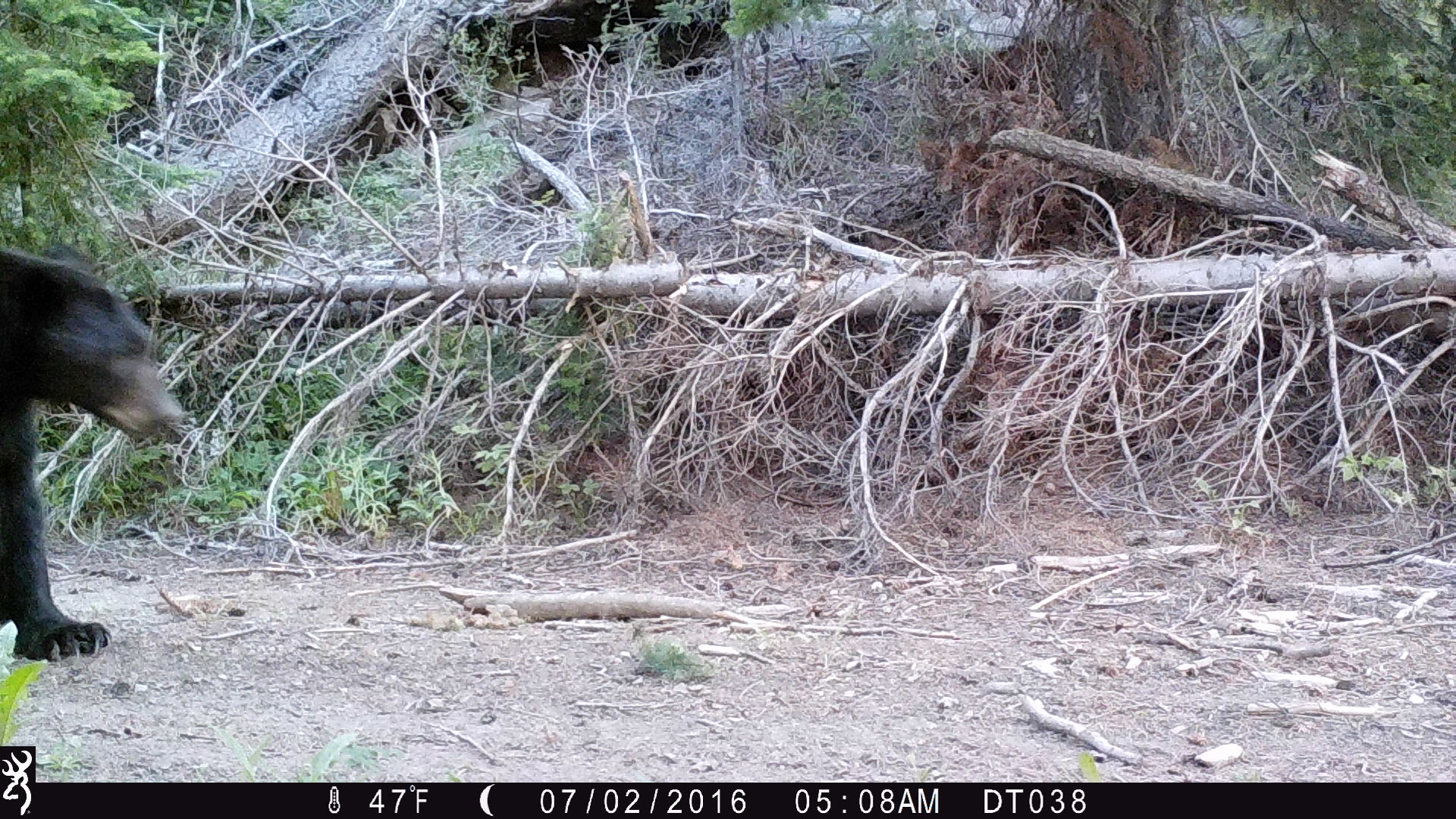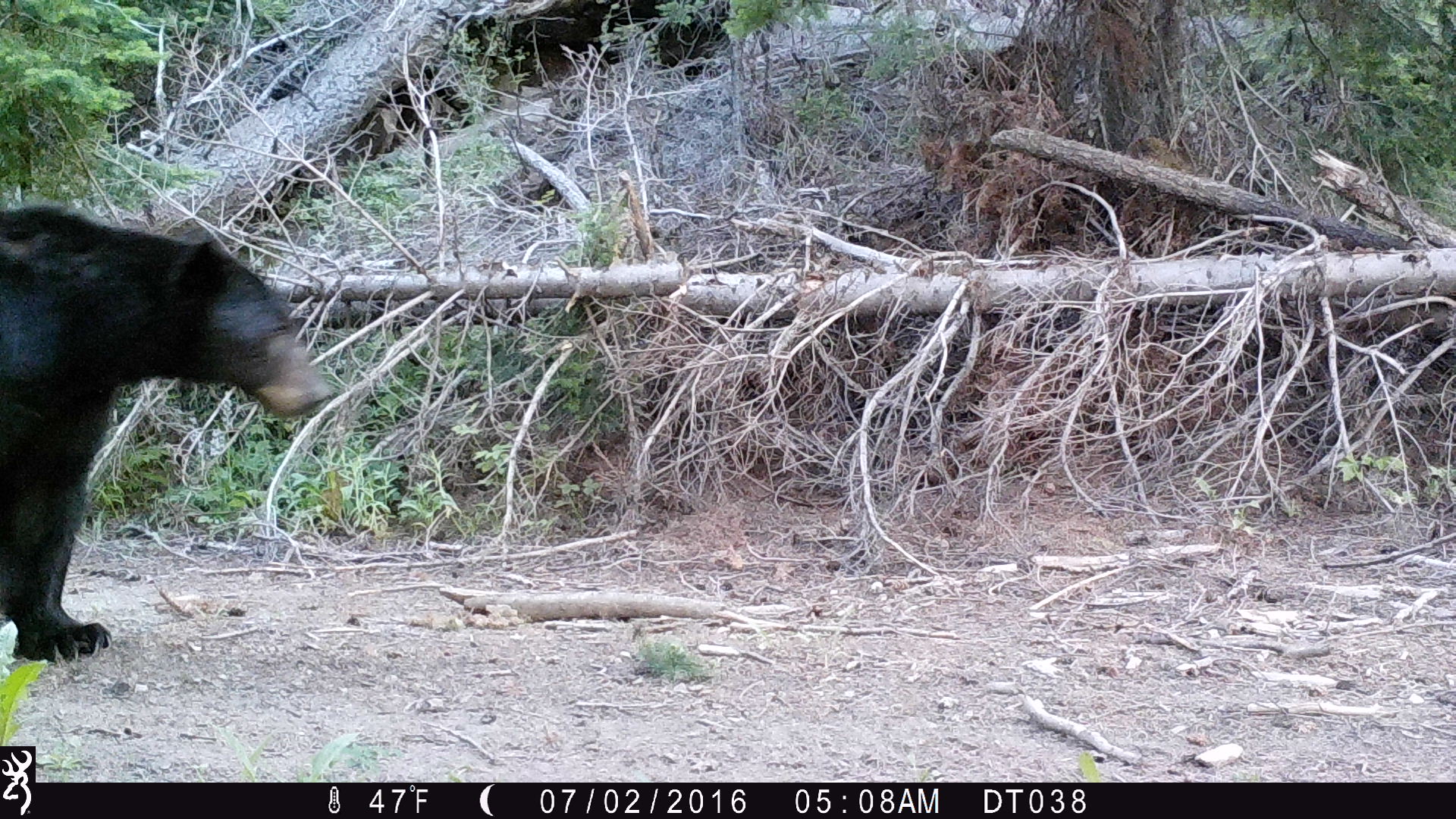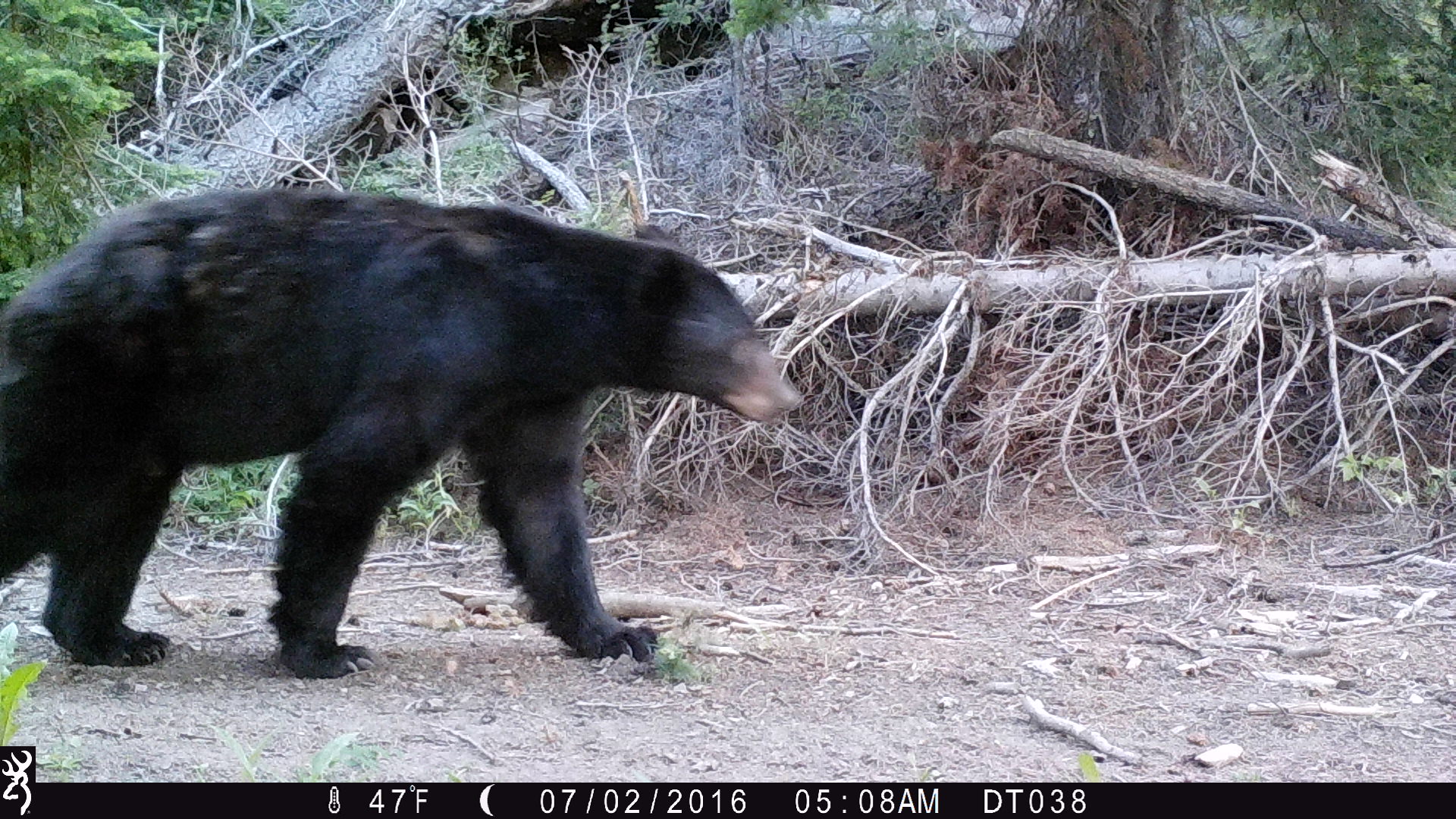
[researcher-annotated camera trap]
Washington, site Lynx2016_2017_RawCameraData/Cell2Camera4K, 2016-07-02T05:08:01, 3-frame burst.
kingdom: Animalia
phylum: Chordata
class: Mammalia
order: Carnivora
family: Ursidae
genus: Ursus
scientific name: Ursus americanus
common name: american black bear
Ursus americanus (american black bear). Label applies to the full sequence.